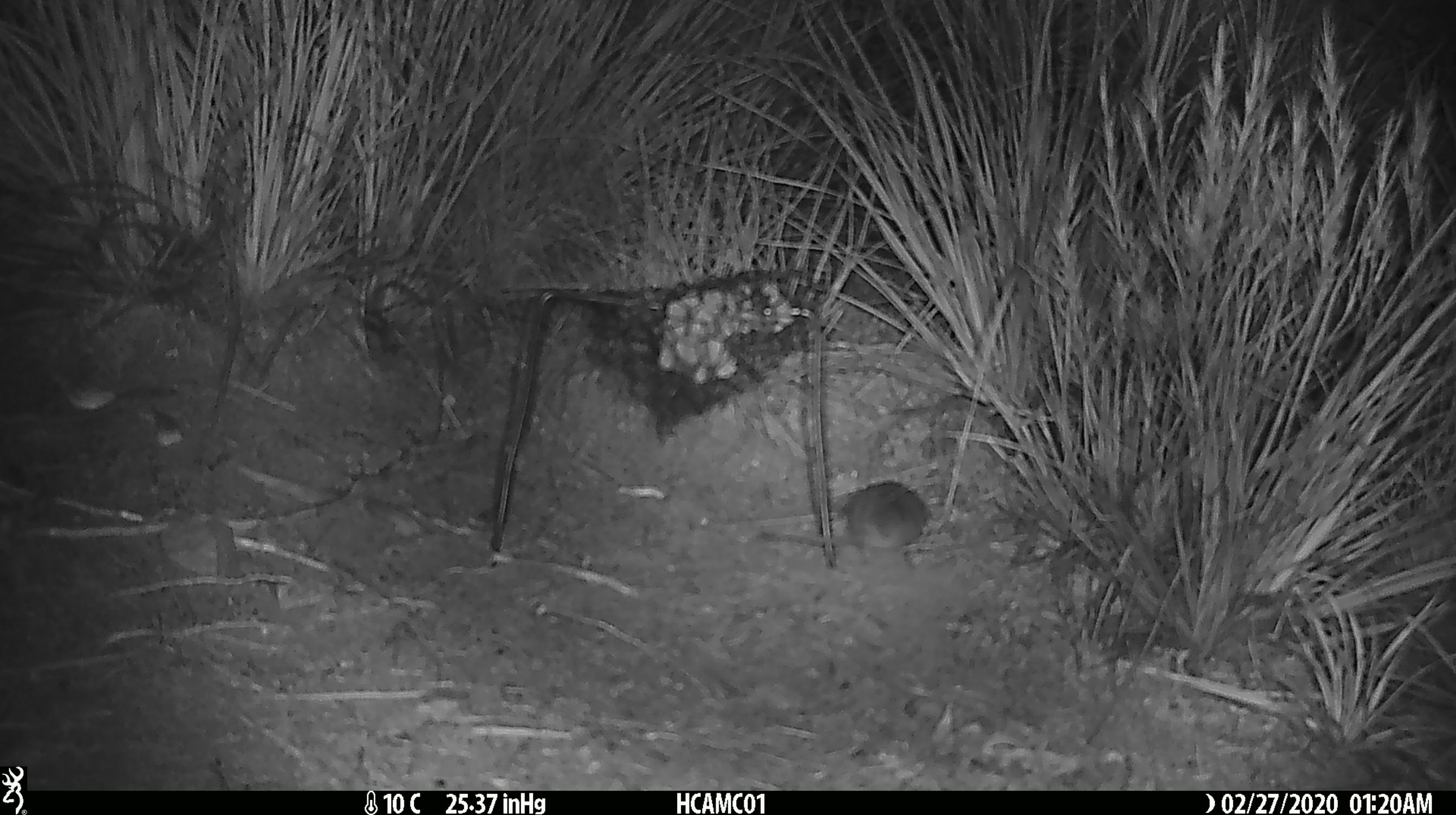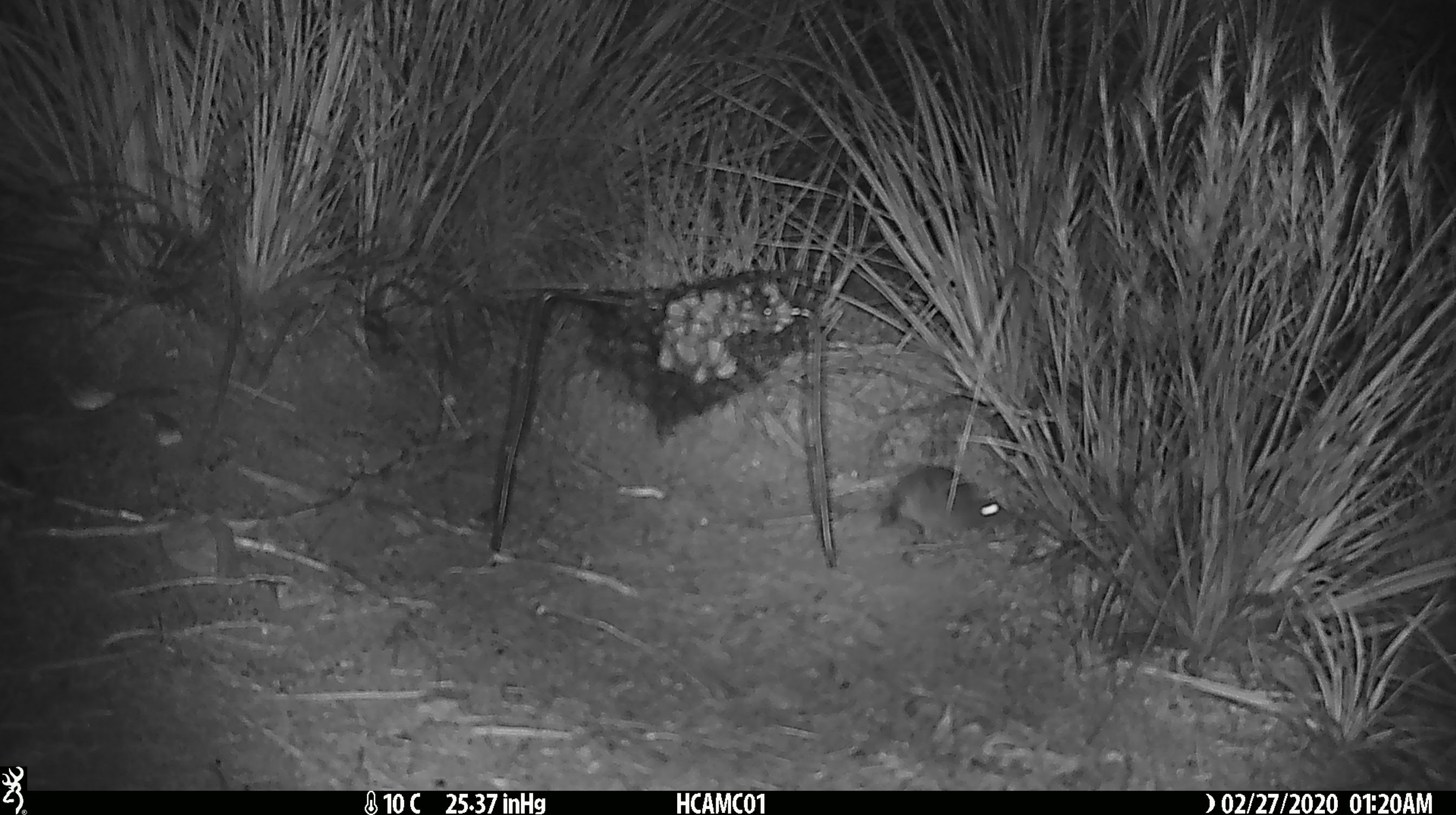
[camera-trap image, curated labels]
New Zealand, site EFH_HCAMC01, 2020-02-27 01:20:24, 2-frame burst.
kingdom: Animalia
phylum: Chordata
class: Mammalia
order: Rodentia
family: Muridae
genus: Mus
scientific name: Mus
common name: mouse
Mouse (Mus).